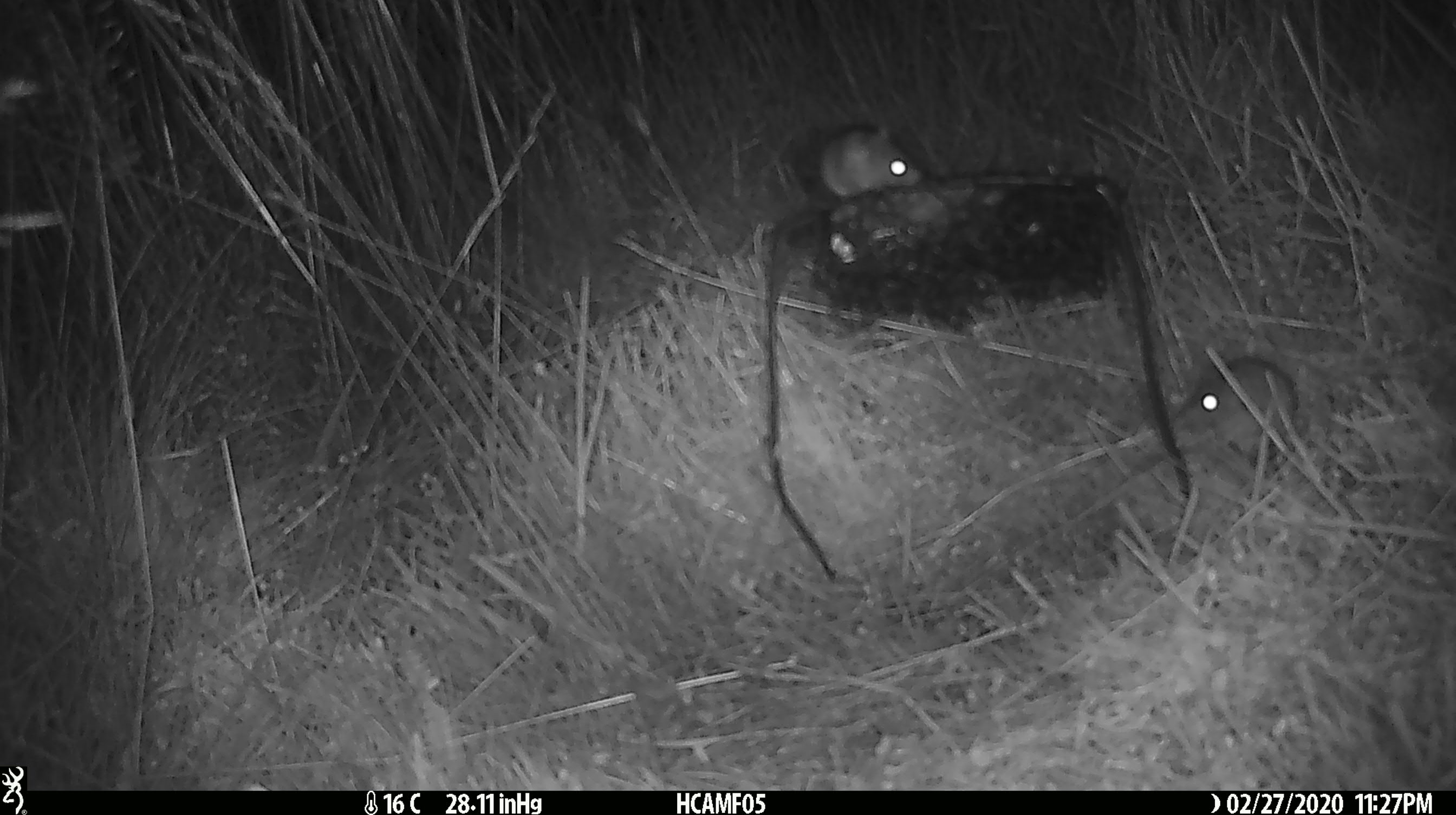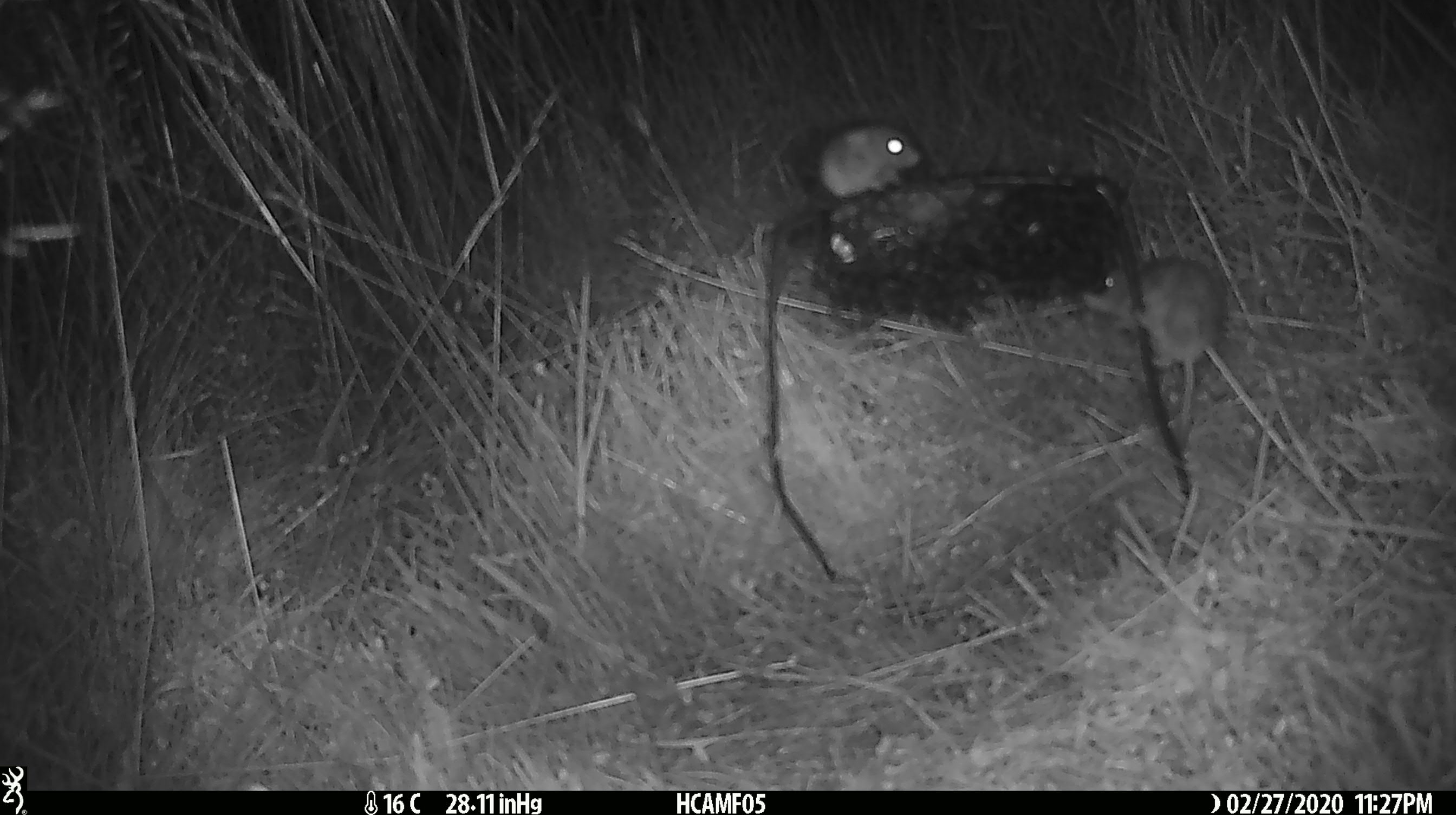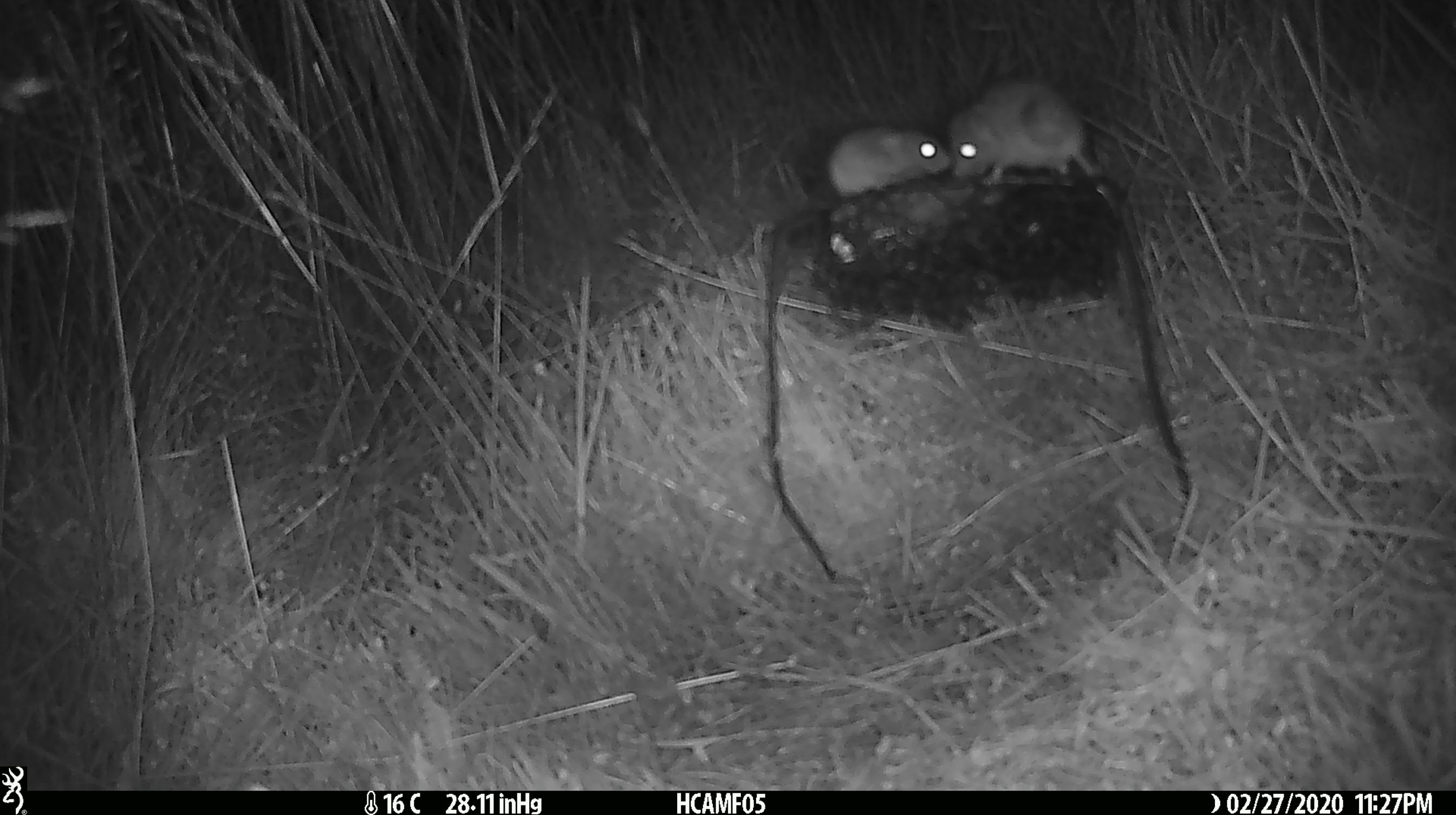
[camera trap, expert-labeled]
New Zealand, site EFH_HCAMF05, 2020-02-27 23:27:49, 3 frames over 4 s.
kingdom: Animalia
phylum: Chordata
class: Mammalia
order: Rodentia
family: Muridae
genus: Mus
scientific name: Mus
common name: mouse